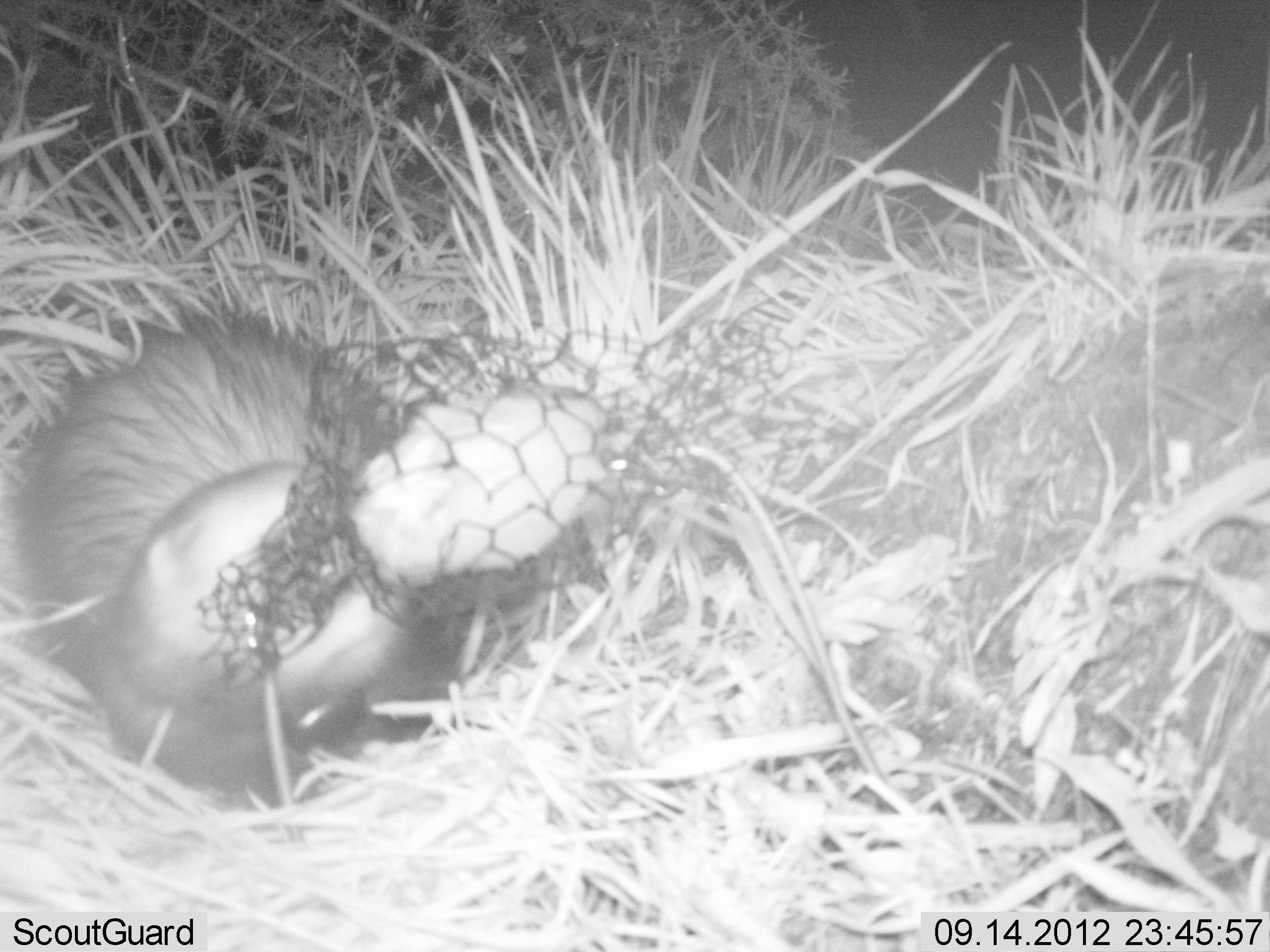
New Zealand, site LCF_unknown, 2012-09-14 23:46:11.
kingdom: Animalia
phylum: Chordata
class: Mammalia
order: Carnivora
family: Mustelidae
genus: Mustela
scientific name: Mustela furo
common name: ferret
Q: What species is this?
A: Ferret (Mustela furo).